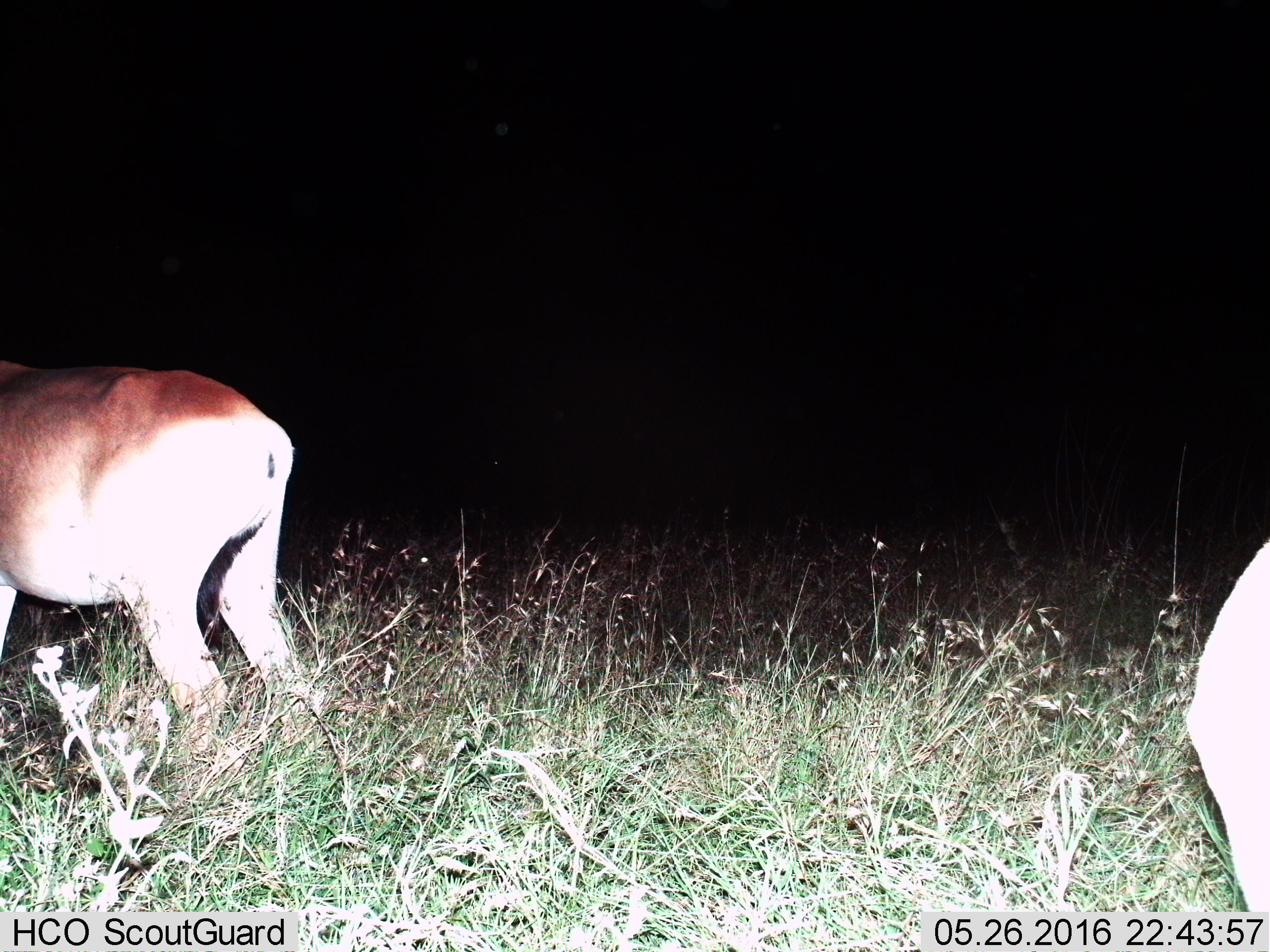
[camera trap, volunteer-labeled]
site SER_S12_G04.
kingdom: Animalia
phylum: Chordata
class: Mammalia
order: Artiodactyla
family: Bovidae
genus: Alcelaphus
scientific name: Alcelaphus buselaphus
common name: hartebeest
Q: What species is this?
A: Hartebeest (Alcelaphus buselaphus).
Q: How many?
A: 2.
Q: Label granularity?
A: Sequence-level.